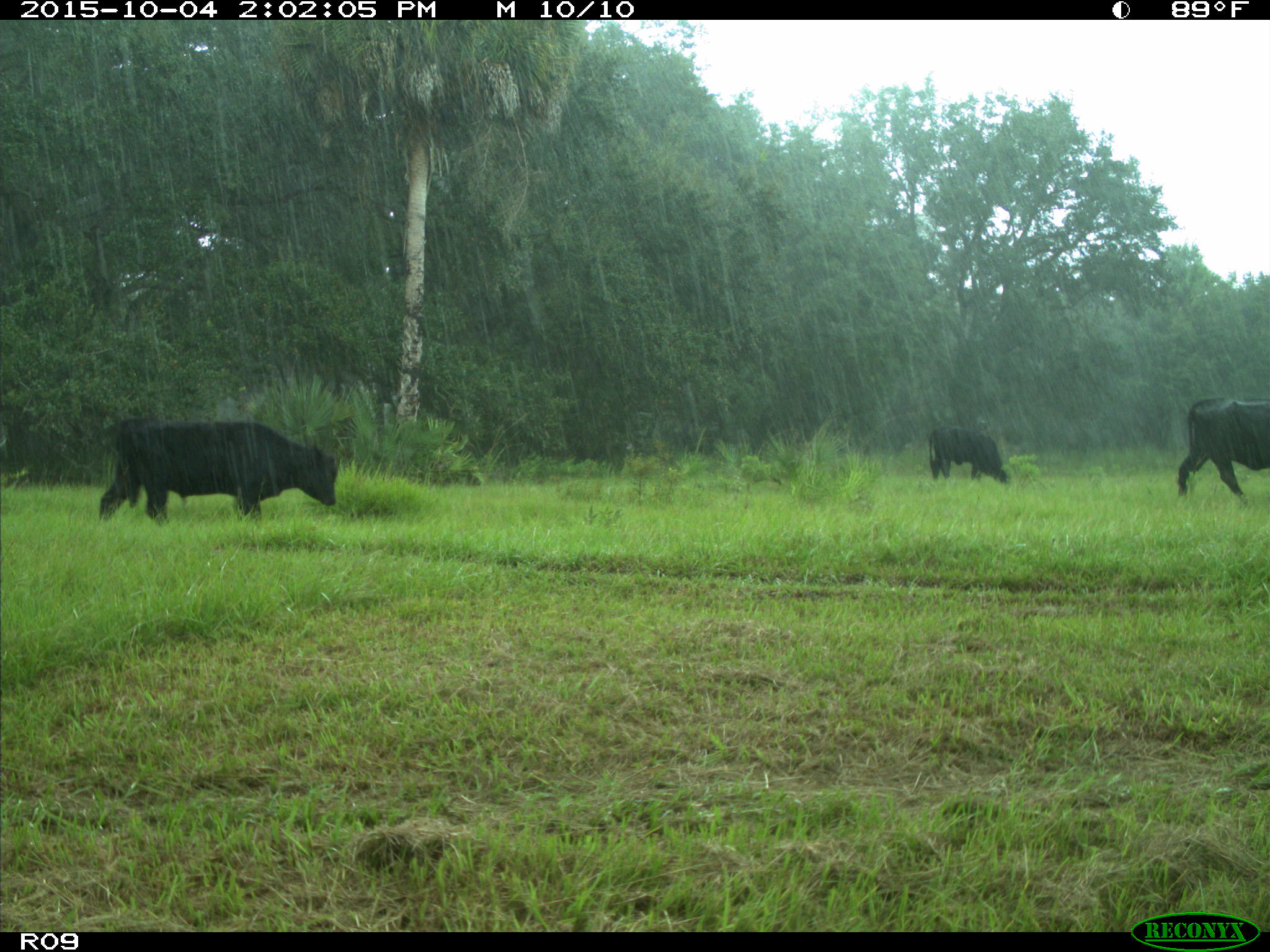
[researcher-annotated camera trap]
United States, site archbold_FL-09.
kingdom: Animalia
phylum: Chordata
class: Mammalia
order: Artiodactyla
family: Bovidae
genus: Bos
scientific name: Bos taurus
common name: domestic cow